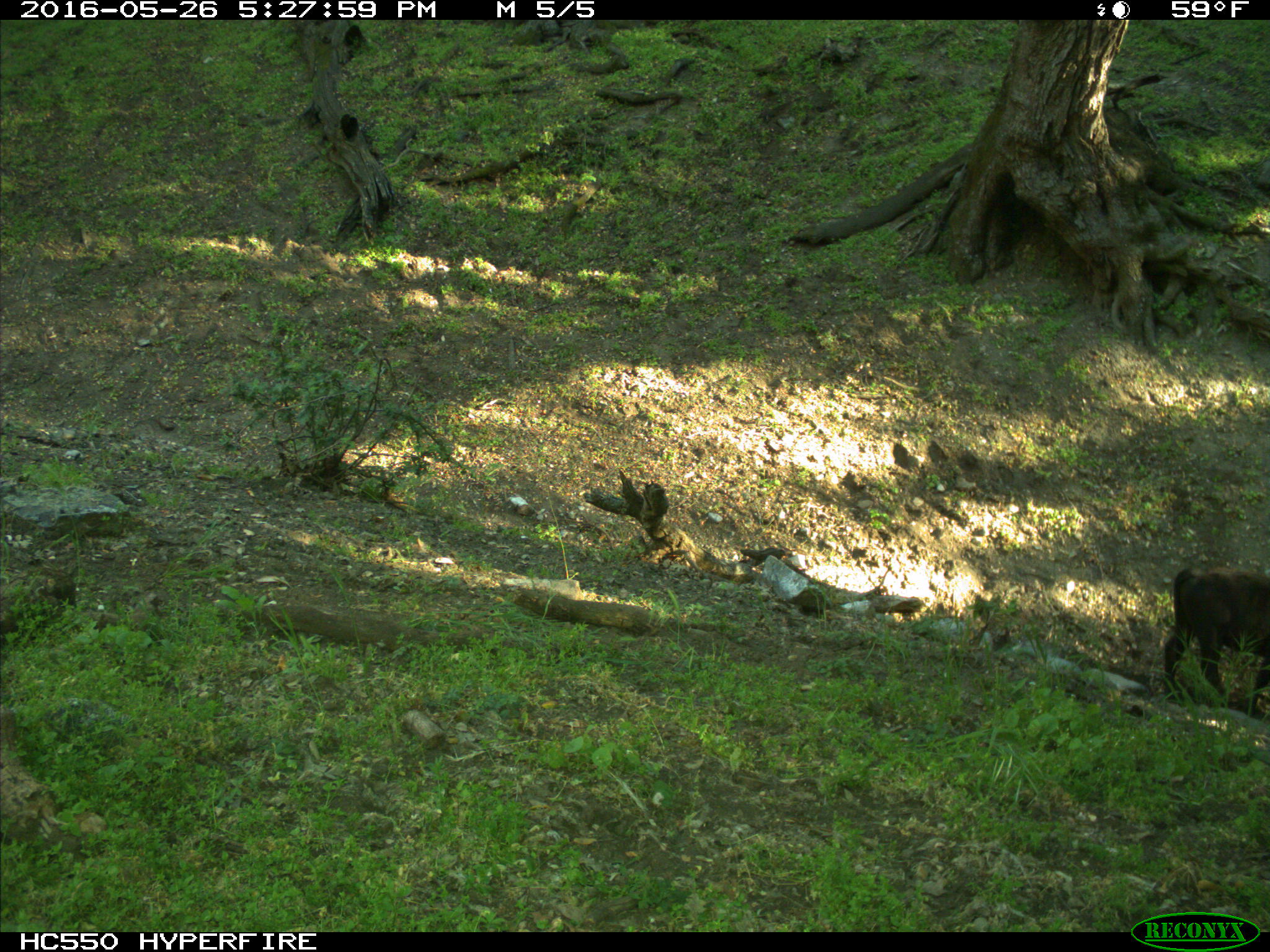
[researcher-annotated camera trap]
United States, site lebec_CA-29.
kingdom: Animalia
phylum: Chordata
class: Mammalia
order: Artiodactyla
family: Bovidae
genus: Bos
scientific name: Bos taurus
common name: domestic cow